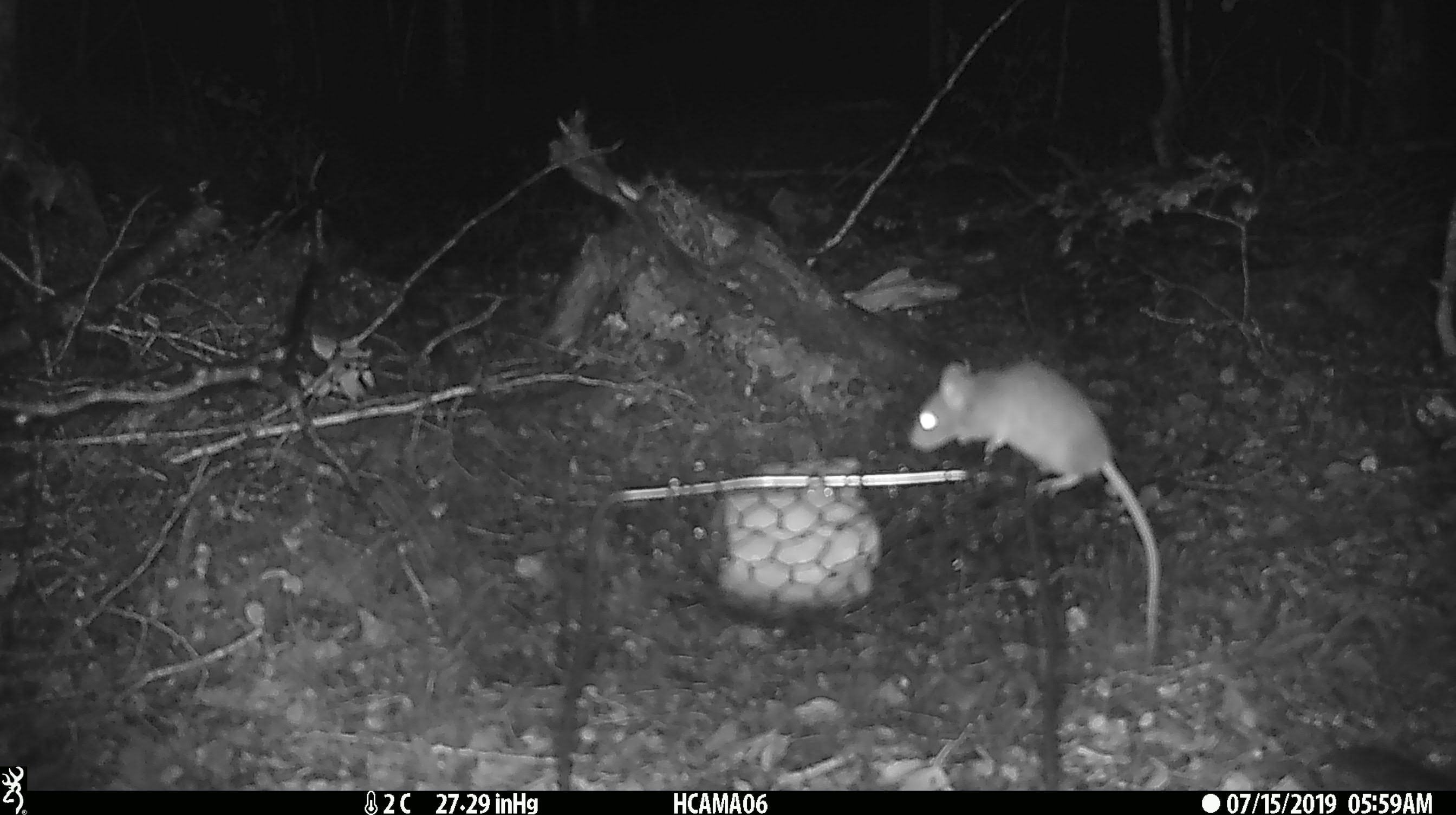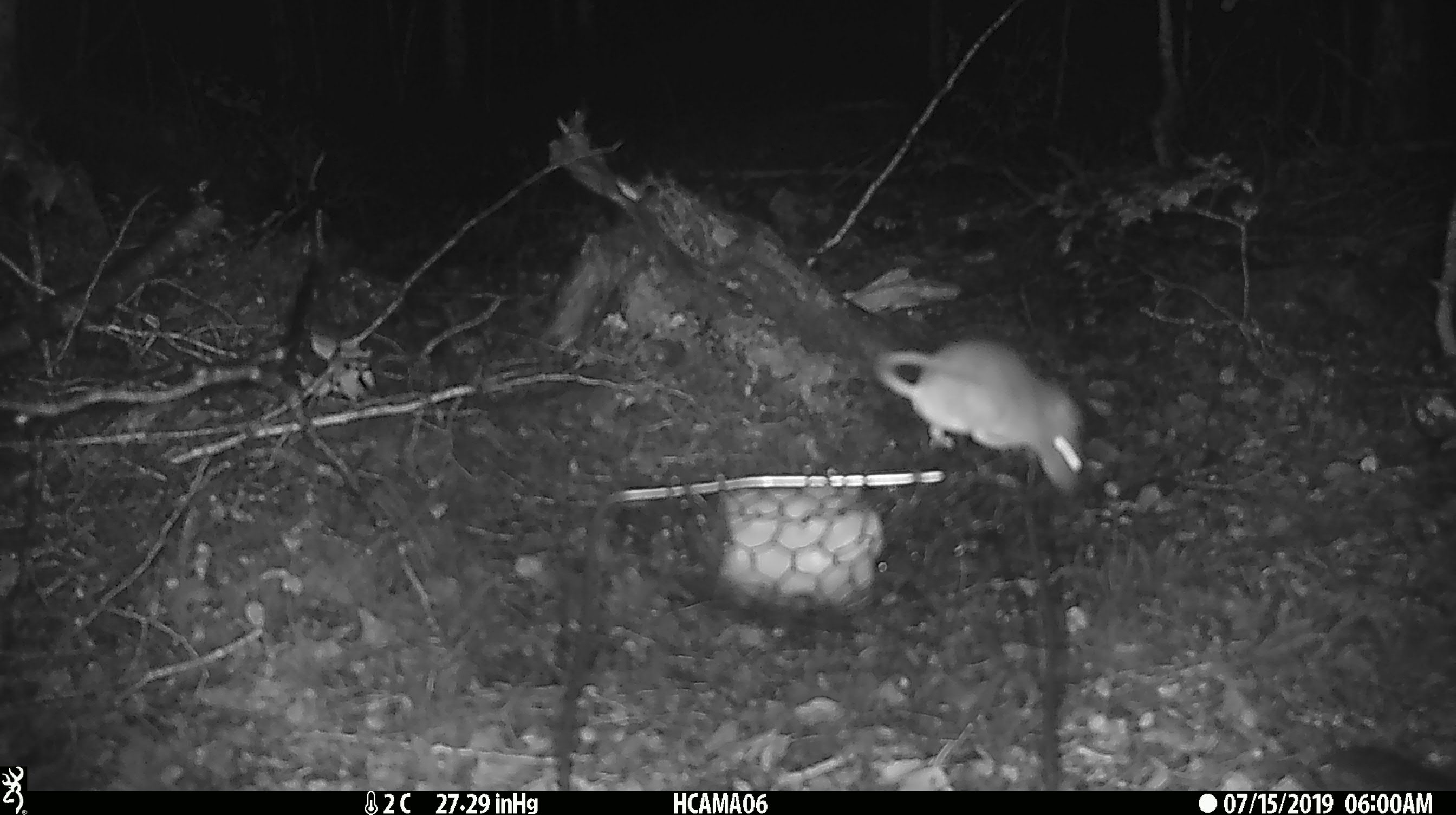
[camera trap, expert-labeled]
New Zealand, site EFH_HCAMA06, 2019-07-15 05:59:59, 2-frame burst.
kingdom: Animalia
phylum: Chordata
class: Mammalia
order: Rodentia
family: Muridae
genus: Mus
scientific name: Mus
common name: mouse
Mouse (Mus).